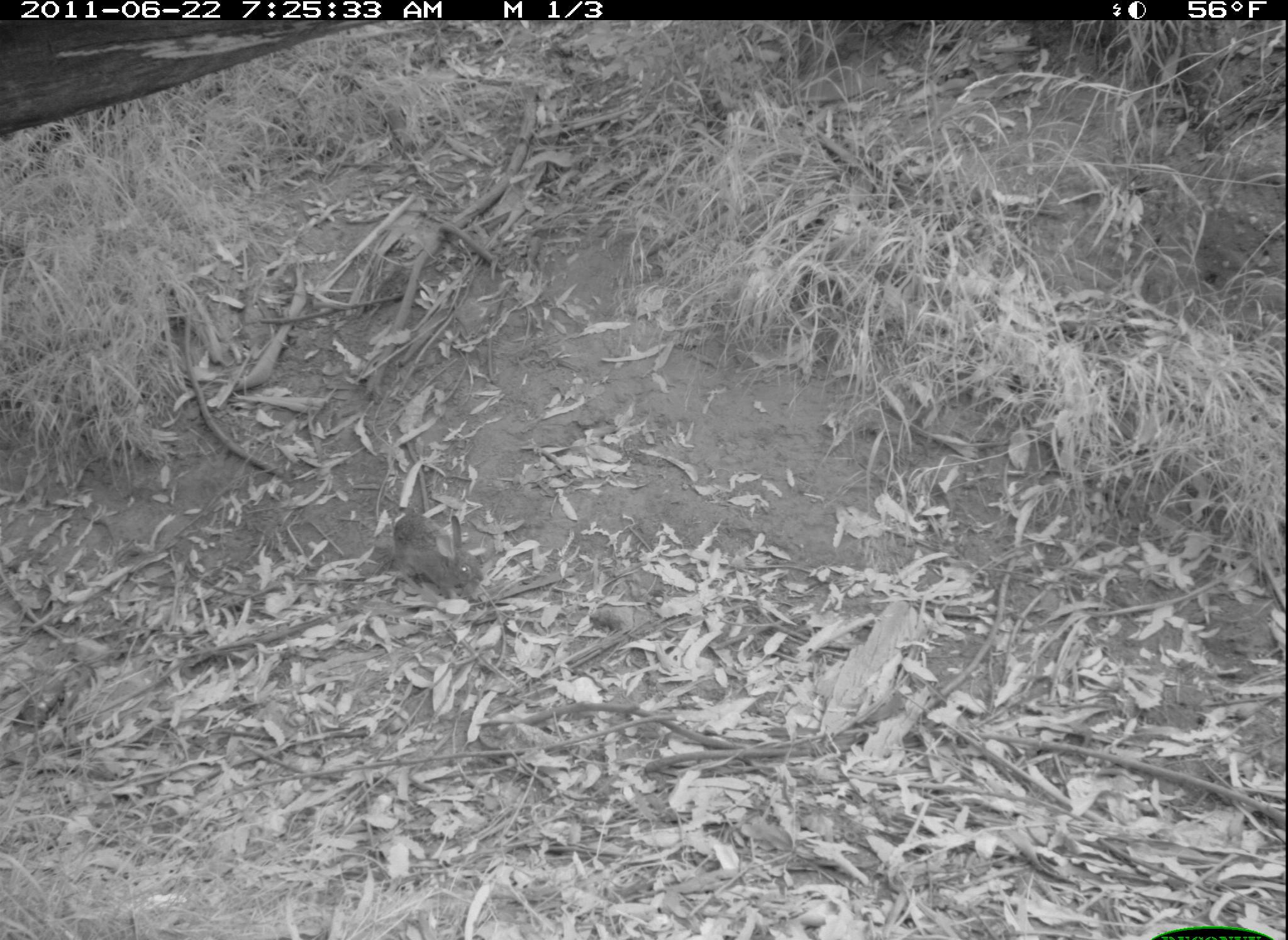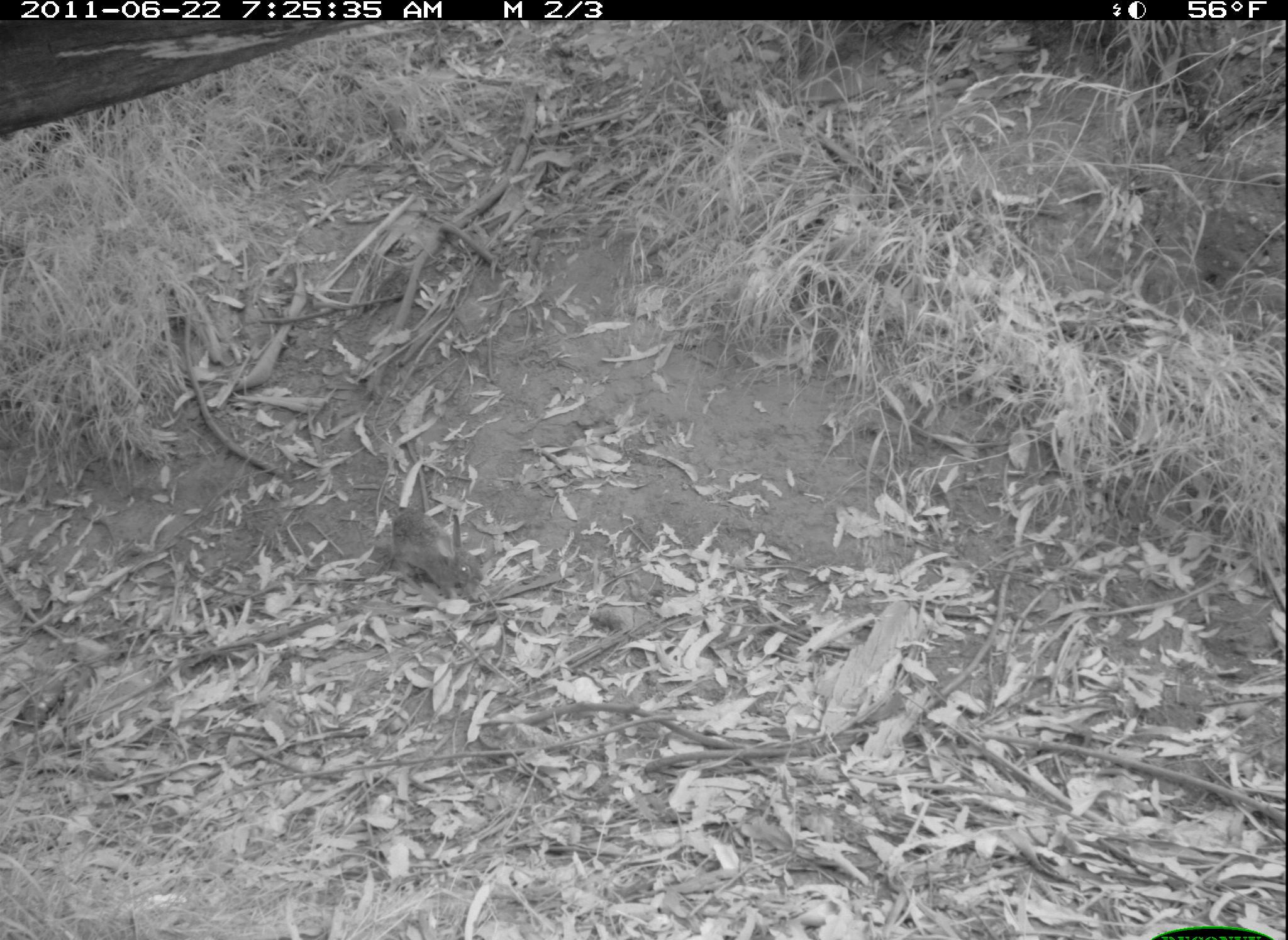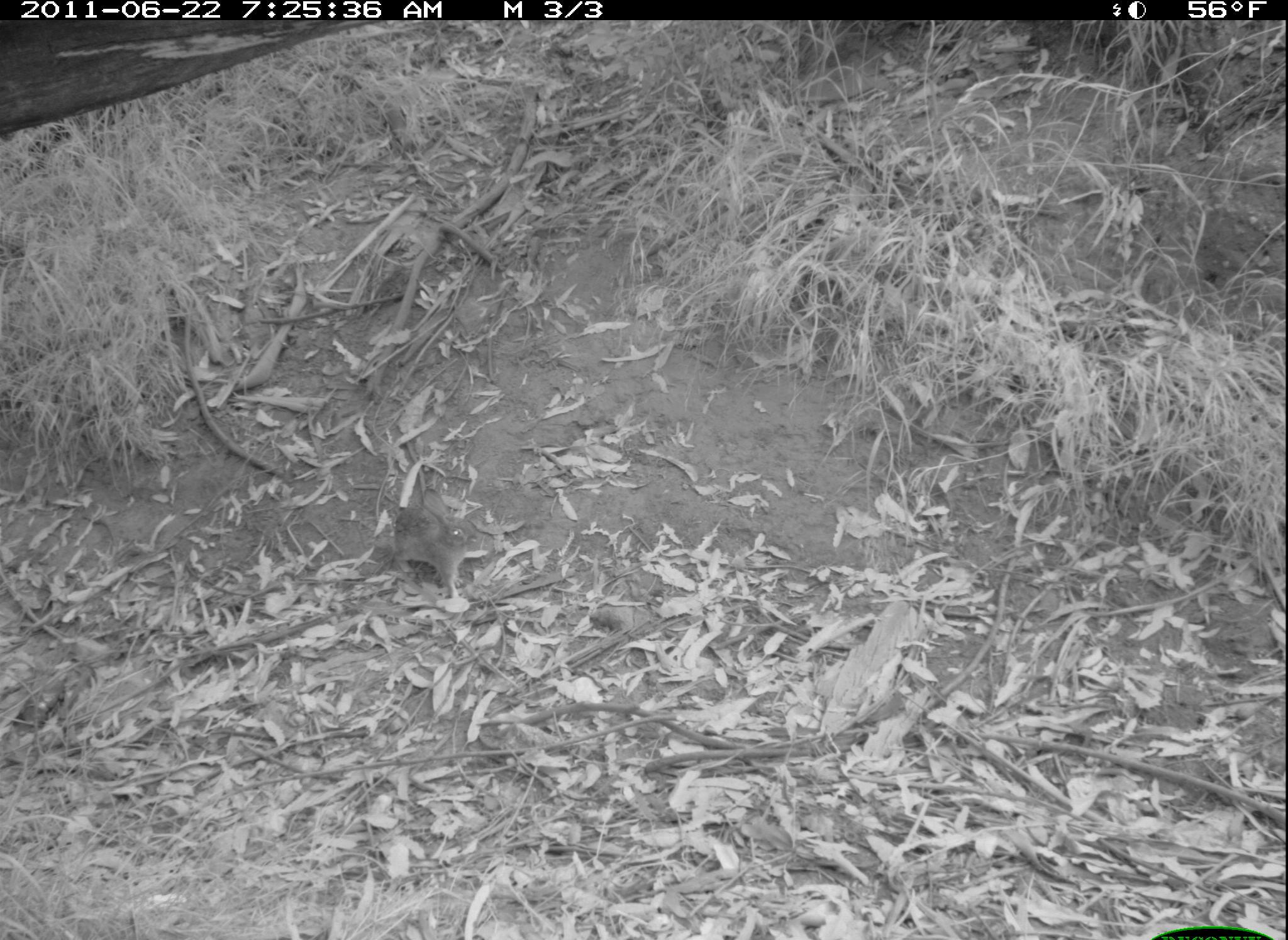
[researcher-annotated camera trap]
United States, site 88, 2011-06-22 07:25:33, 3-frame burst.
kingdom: Animalia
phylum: Chordata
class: Mammalia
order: Lagomorpha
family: Leporidae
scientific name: Leporidae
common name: rabbits and hares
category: rabbit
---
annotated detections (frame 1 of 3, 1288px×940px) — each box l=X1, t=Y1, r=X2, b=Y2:
rabbit: l=391, t=499, r=489, b=602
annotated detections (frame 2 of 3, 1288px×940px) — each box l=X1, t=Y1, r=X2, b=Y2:
rabbit: l=369, t=483, r=494, b=604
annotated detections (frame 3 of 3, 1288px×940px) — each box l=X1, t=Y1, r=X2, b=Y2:
rabbit: l=386, t=456, r=499, b=610